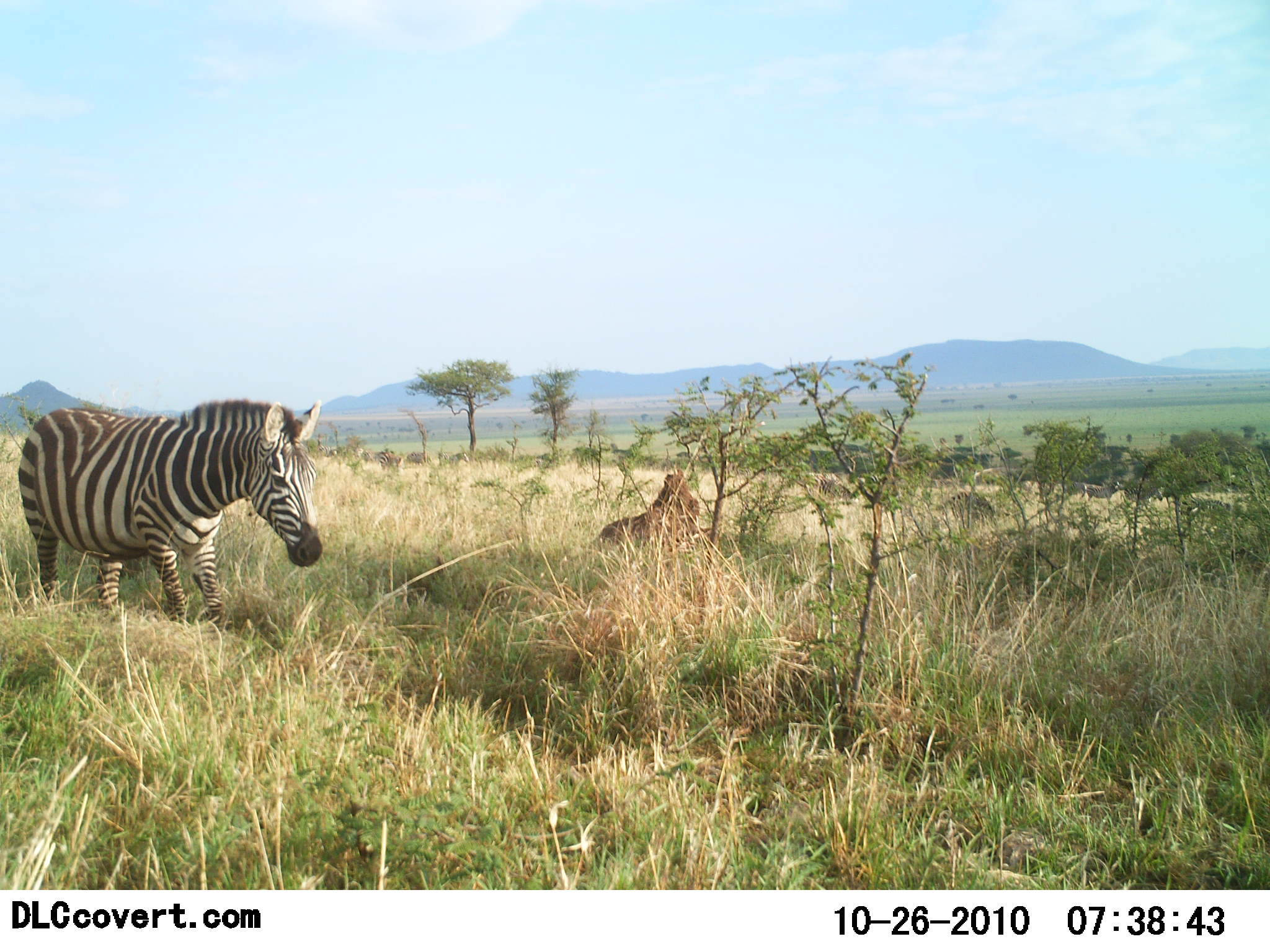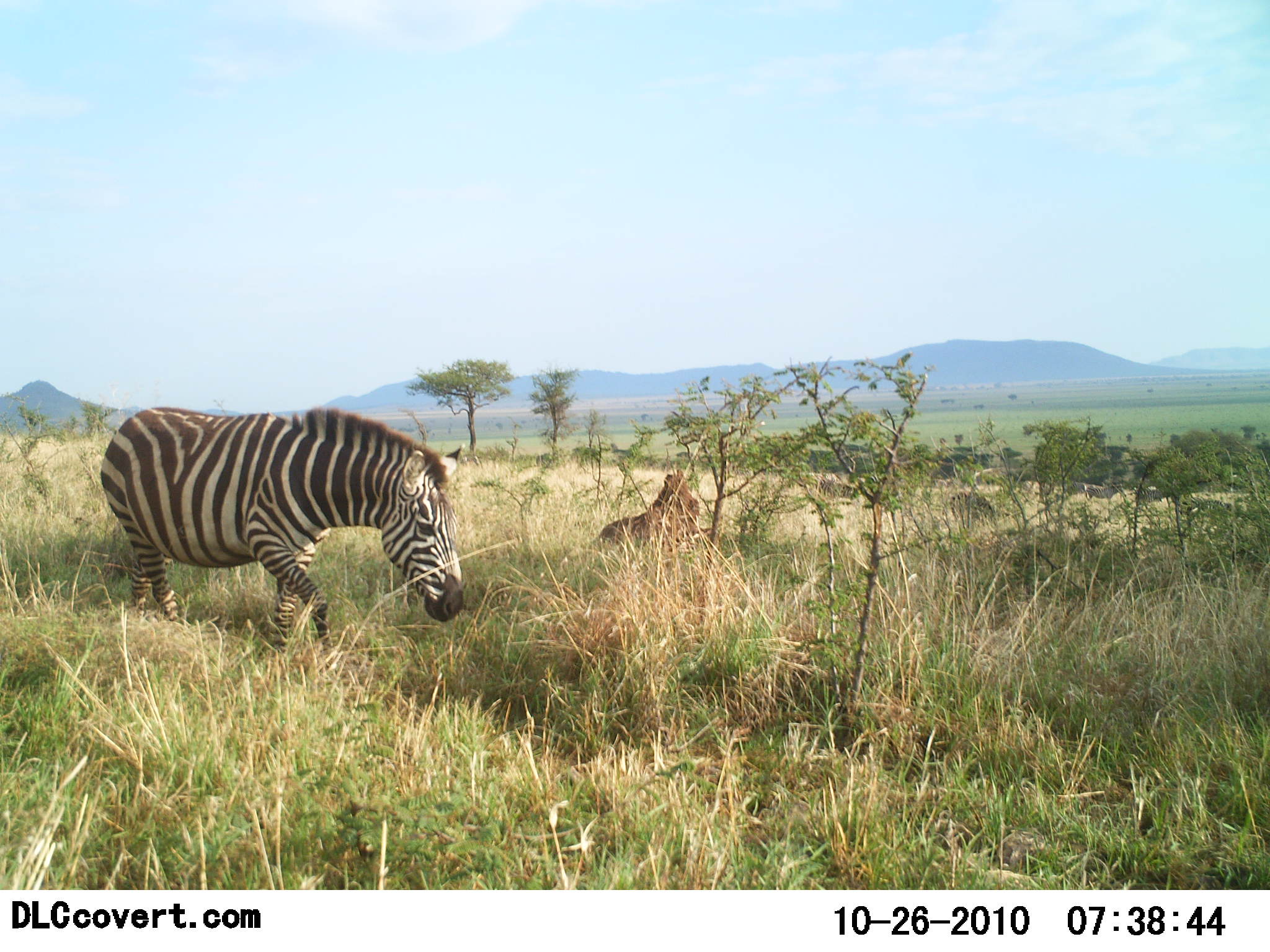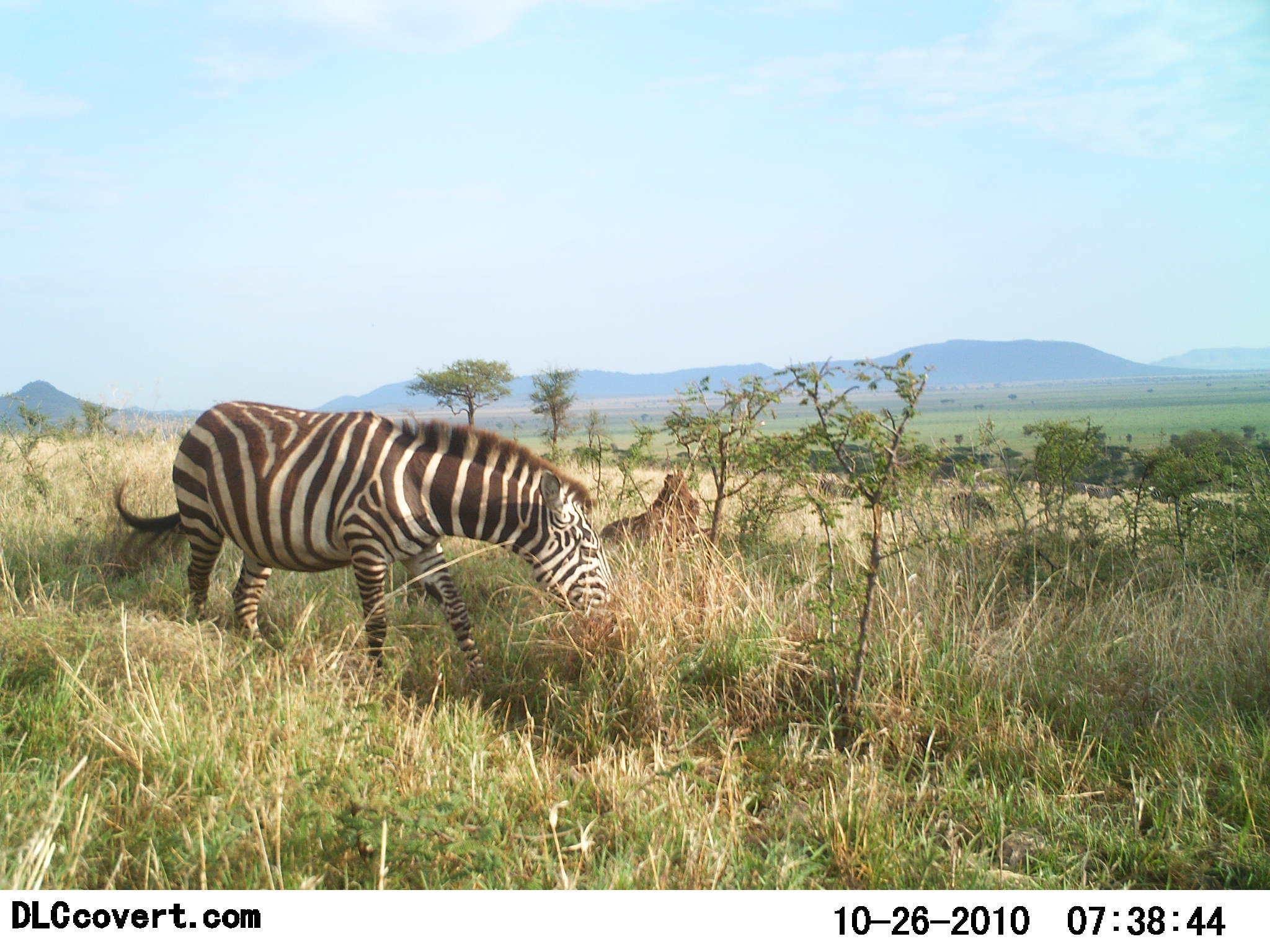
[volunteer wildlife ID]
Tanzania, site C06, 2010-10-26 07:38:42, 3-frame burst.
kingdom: Animalia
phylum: Chordata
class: Mammalia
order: Perissodactyla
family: Equidae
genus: Equus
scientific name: Equus quagga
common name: plains zebra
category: zebra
Zebra (plains zebra) (Equus quagga), count 1. Behavior (volunteer vote fractions): standing 7%, resting 0%, moving 93%, interacting 0%. Young present (vote fraction): 0%. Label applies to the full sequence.